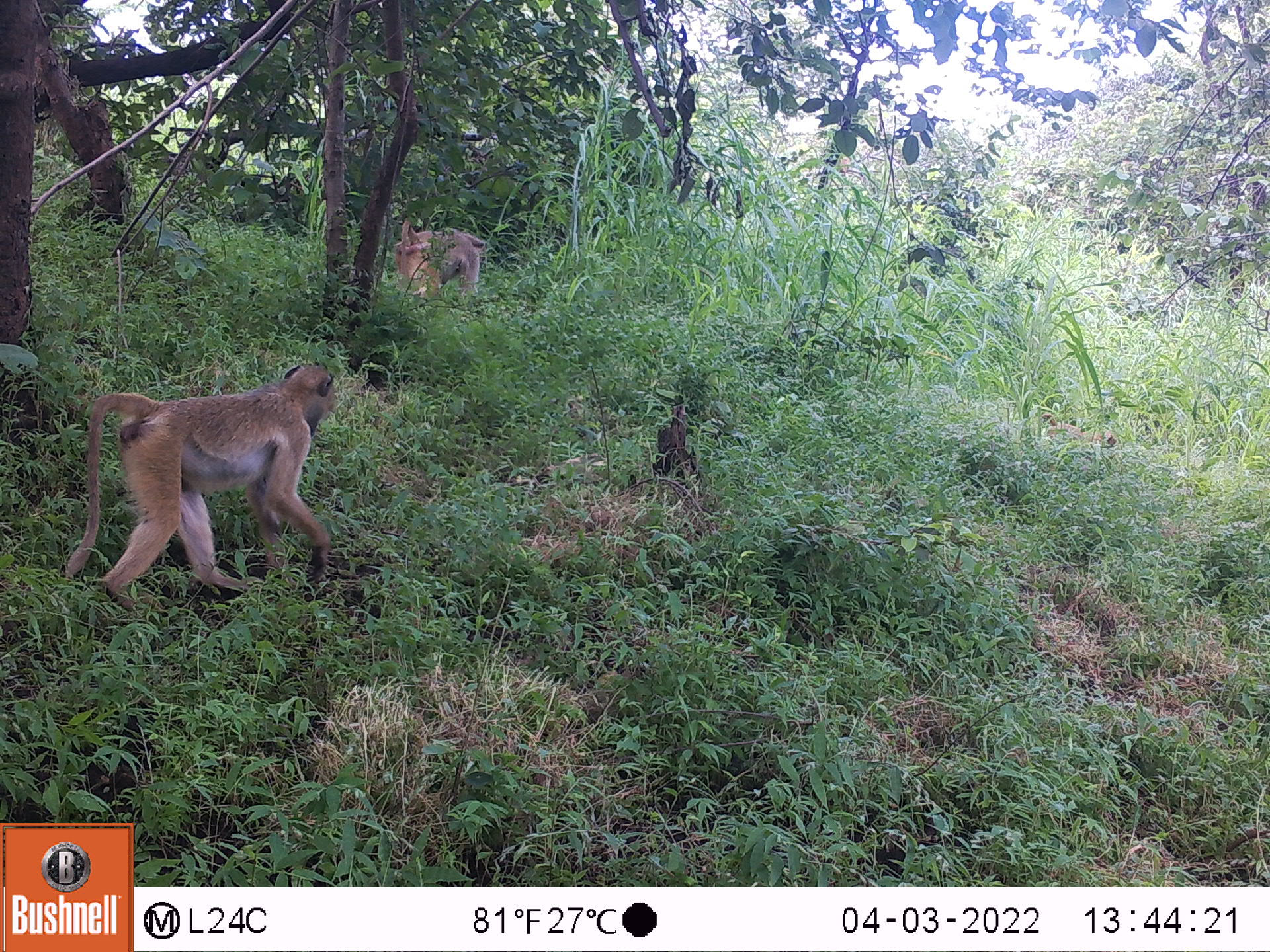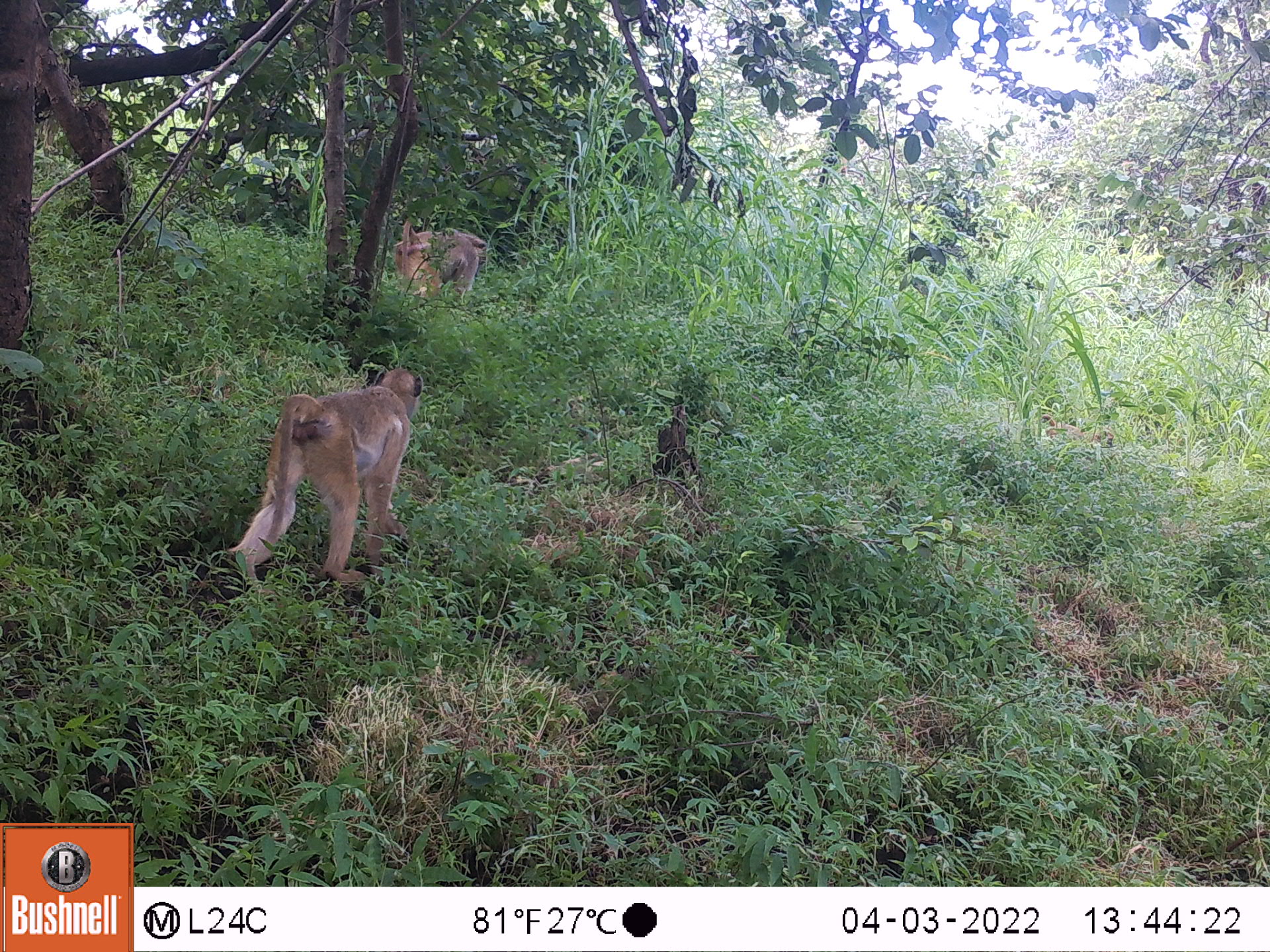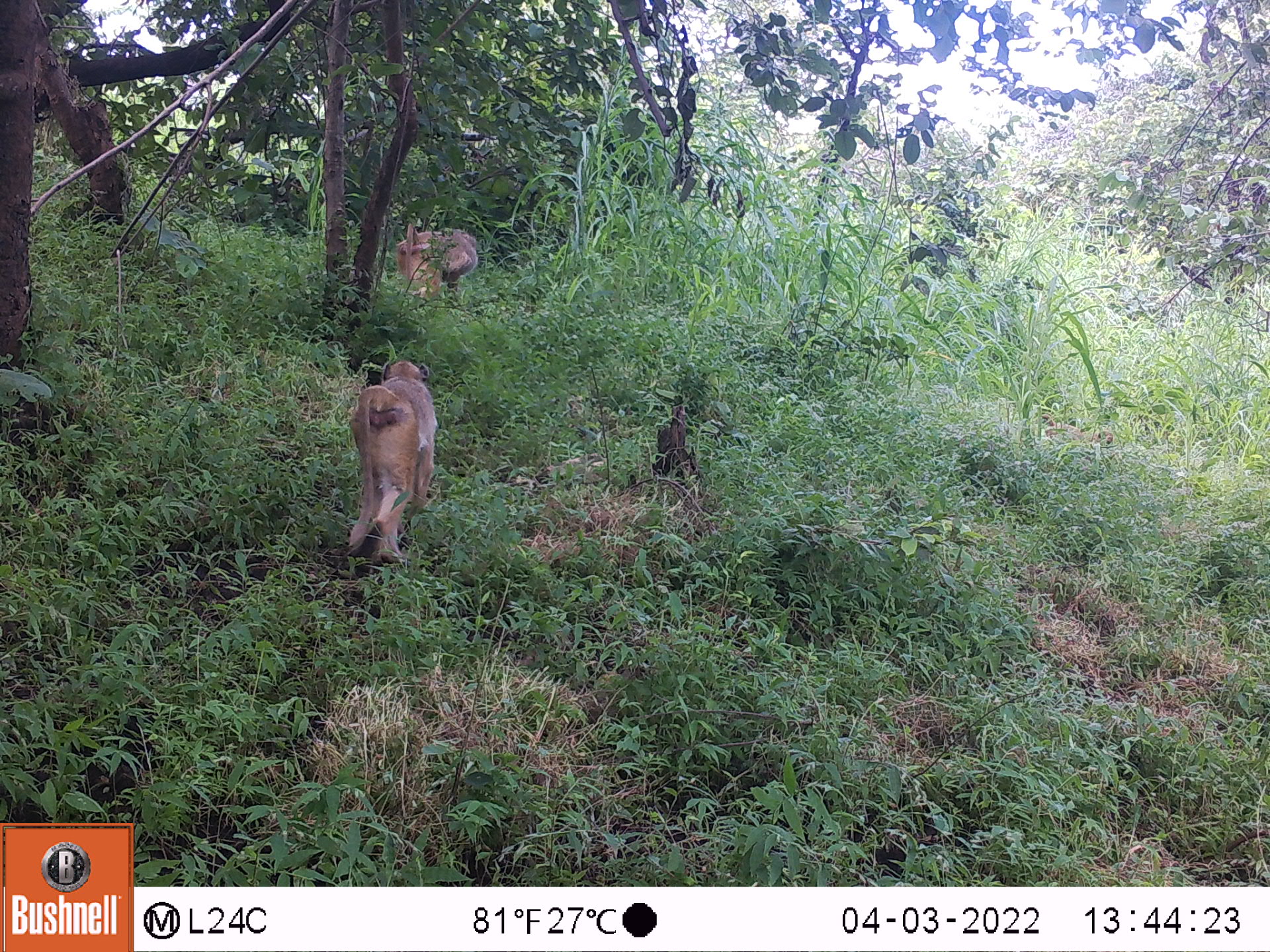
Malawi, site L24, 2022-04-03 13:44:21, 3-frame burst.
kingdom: Animalia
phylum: Chordata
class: Mammalia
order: Primates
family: Cercopithecidae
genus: Papio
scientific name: Papio cynocephalus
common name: yellow baboon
Yellow baboon (Papio cynocephalus), count 2.